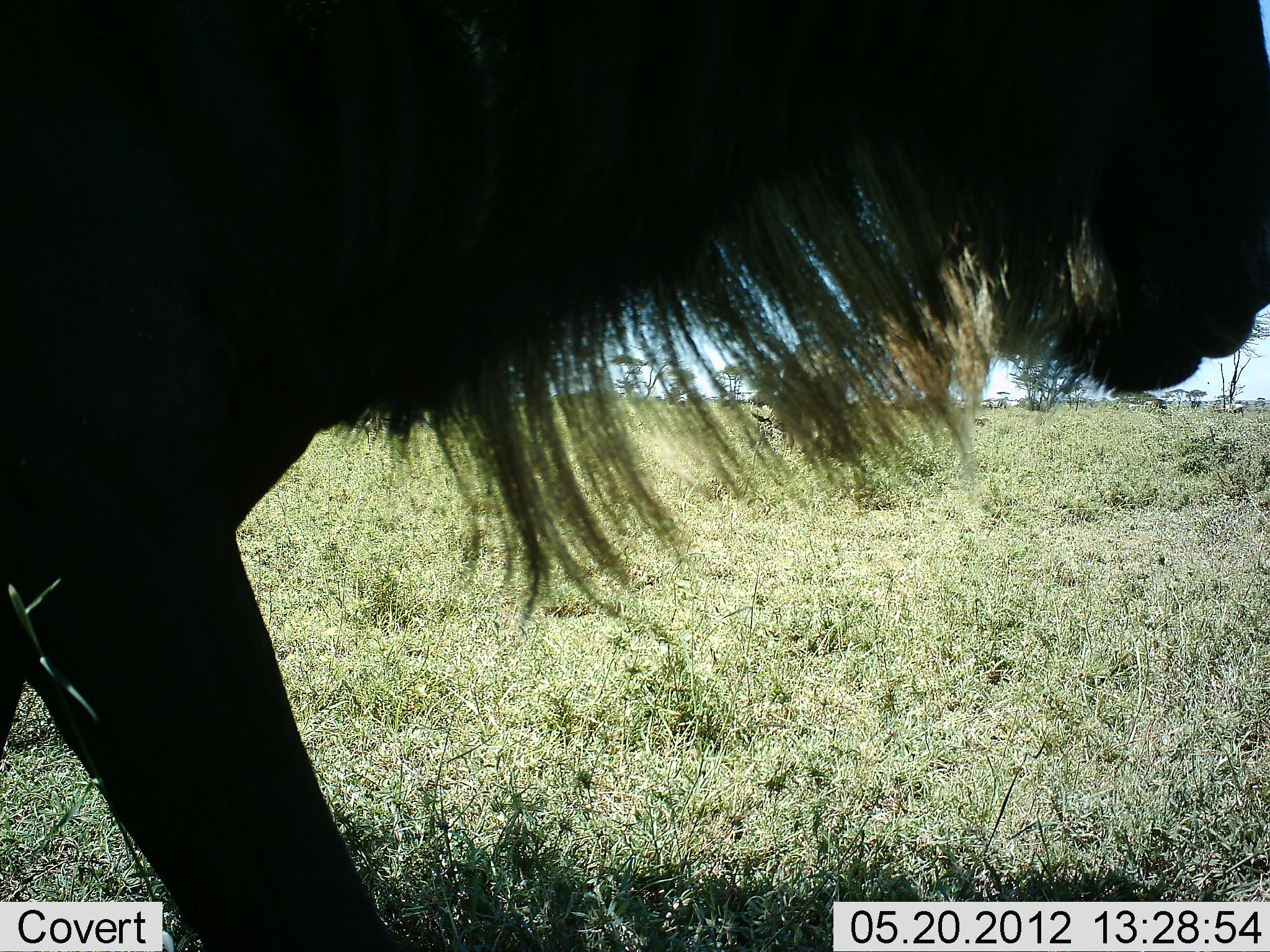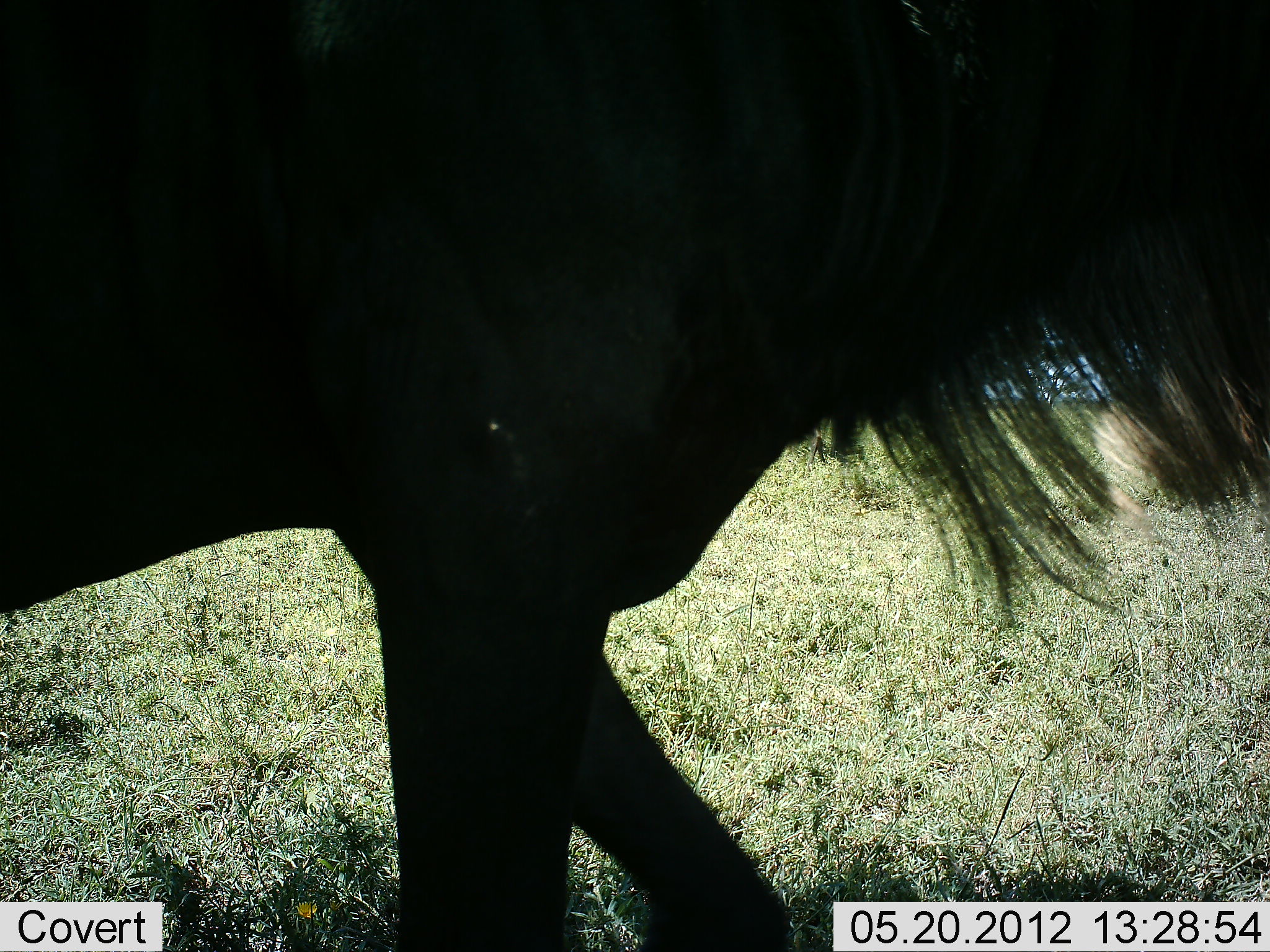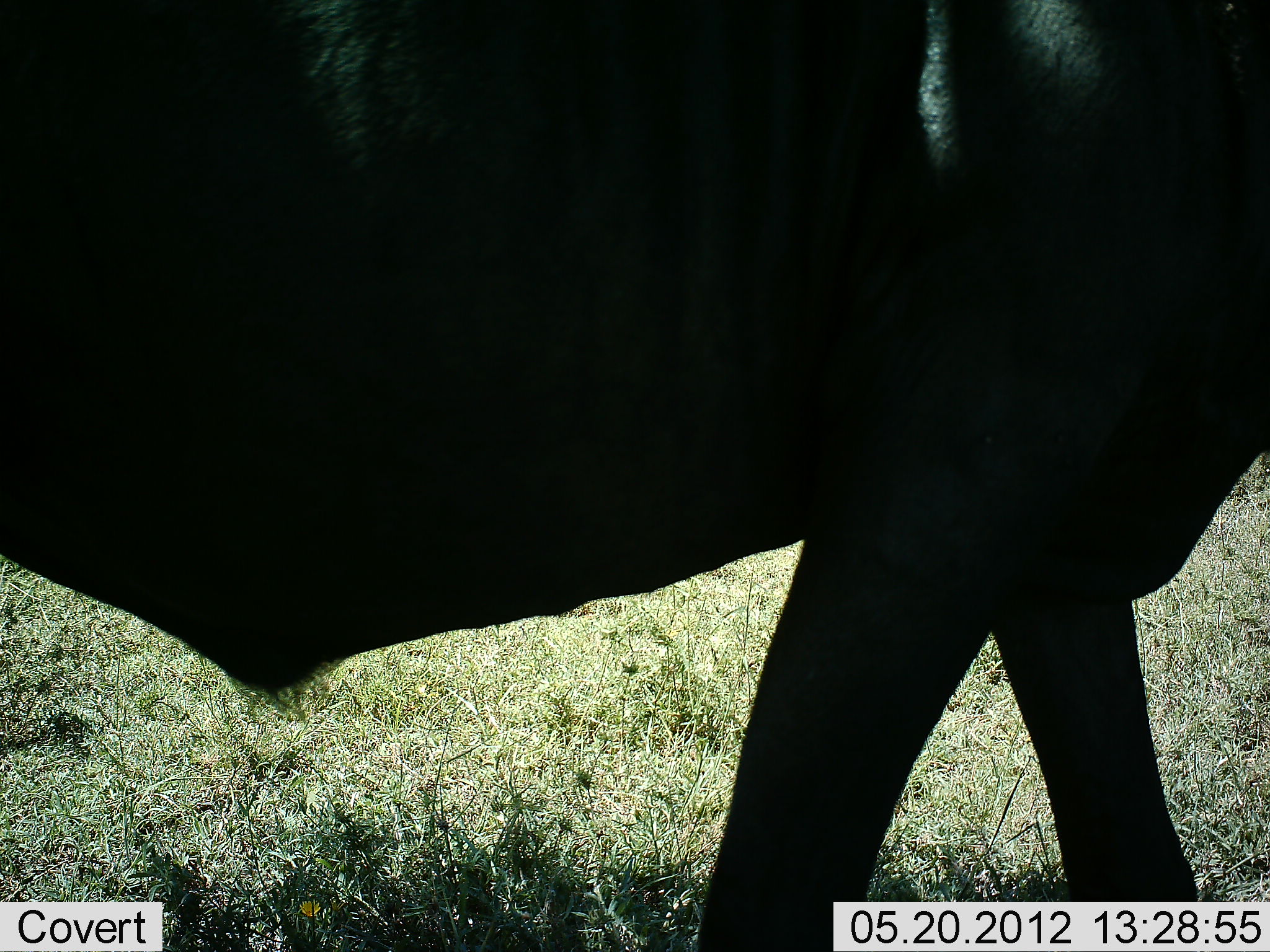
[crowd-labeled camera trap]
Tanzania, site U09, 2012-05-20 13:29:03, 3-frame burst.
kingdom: Animalia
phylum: Chordata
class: Mammalia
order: Artiodactyla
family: Bovidae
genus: Connochaetes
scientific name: Connochaetes taurinus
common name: blue wildebeest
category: wildebeest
Wildebeest (blue wildebeest) (Connochaetes taurinus), count 1. Behavior (volunteer vote fractions): standing 0%, resting 0%, moving 100%, interacting 0%. Young present (vote fraction): 0%. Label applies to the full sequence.